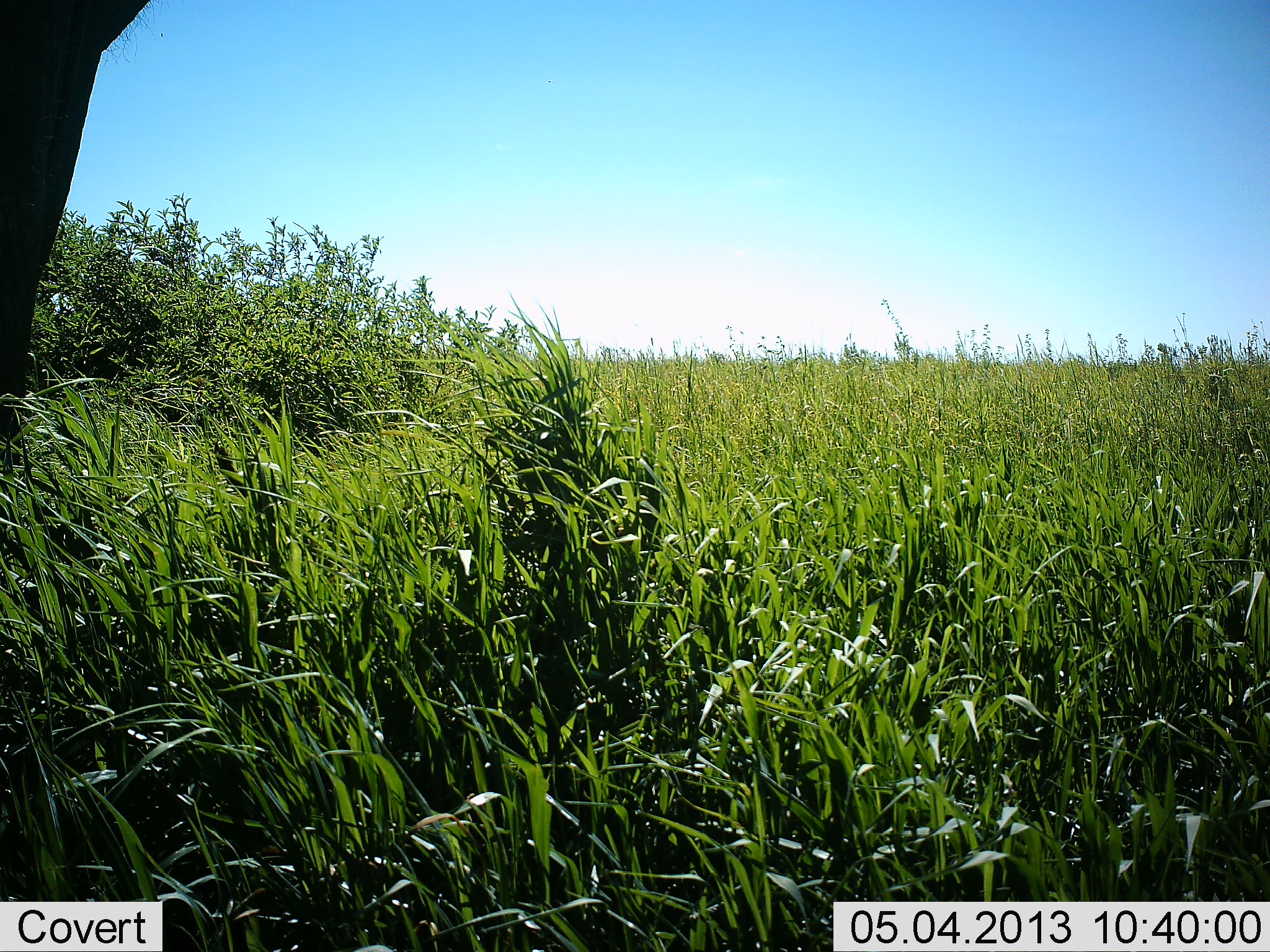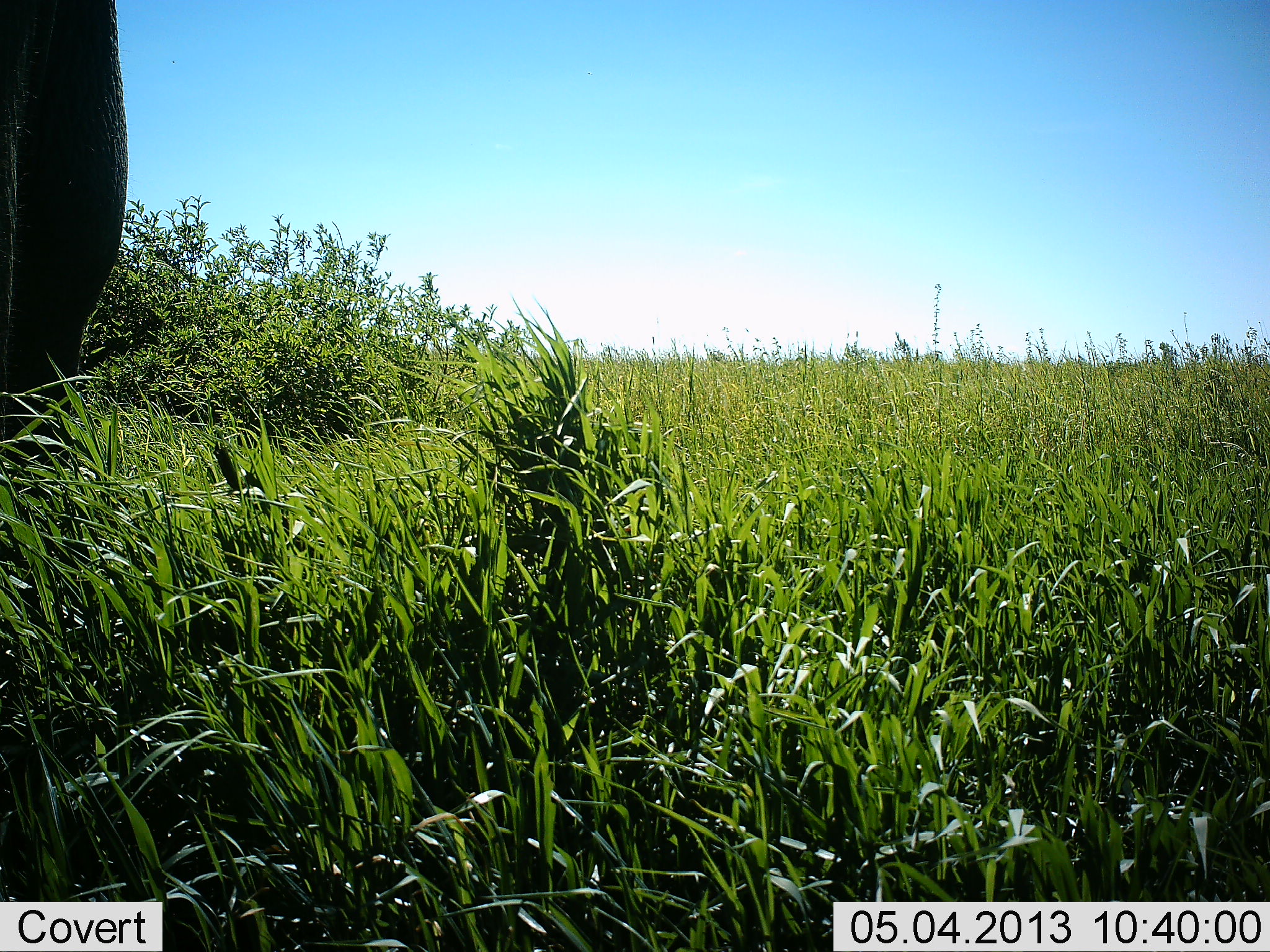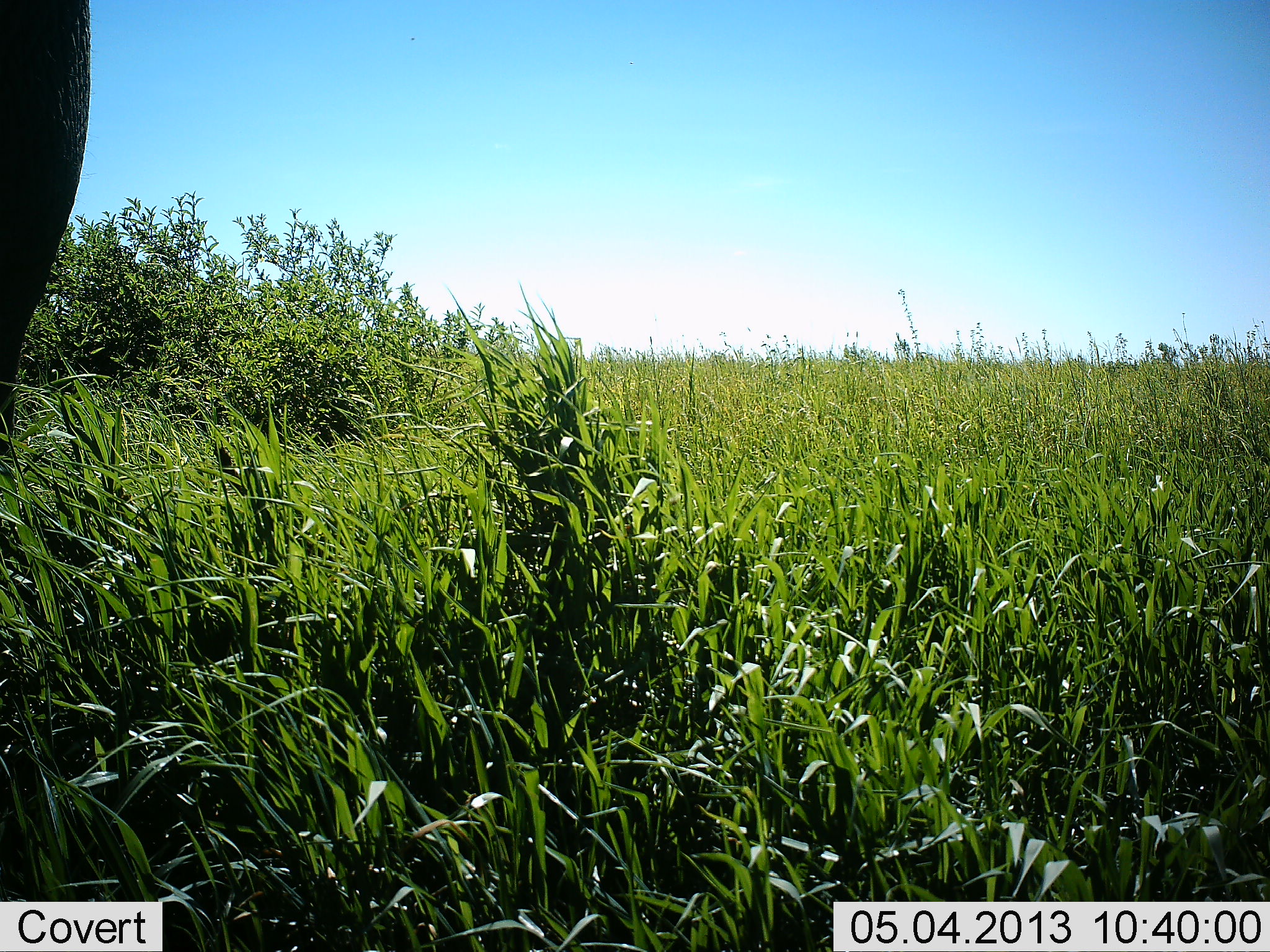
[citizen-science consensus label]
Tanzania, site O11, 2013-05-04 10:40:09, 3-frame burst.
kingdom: Animalia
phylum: Chordata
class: Mammalia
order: Proboscidea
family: Elephantidae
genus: Loxodonta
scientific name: Loxodonta africana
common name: african bush elephant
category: elephant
Elephant (african bush elephant) (Loxodonta africana), count 1. Behavior (volunteer vote fractions): standing 70%, resting 0%, moving 20%, interacting 0%. Young present (vote fraction): 0%. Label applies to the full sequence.